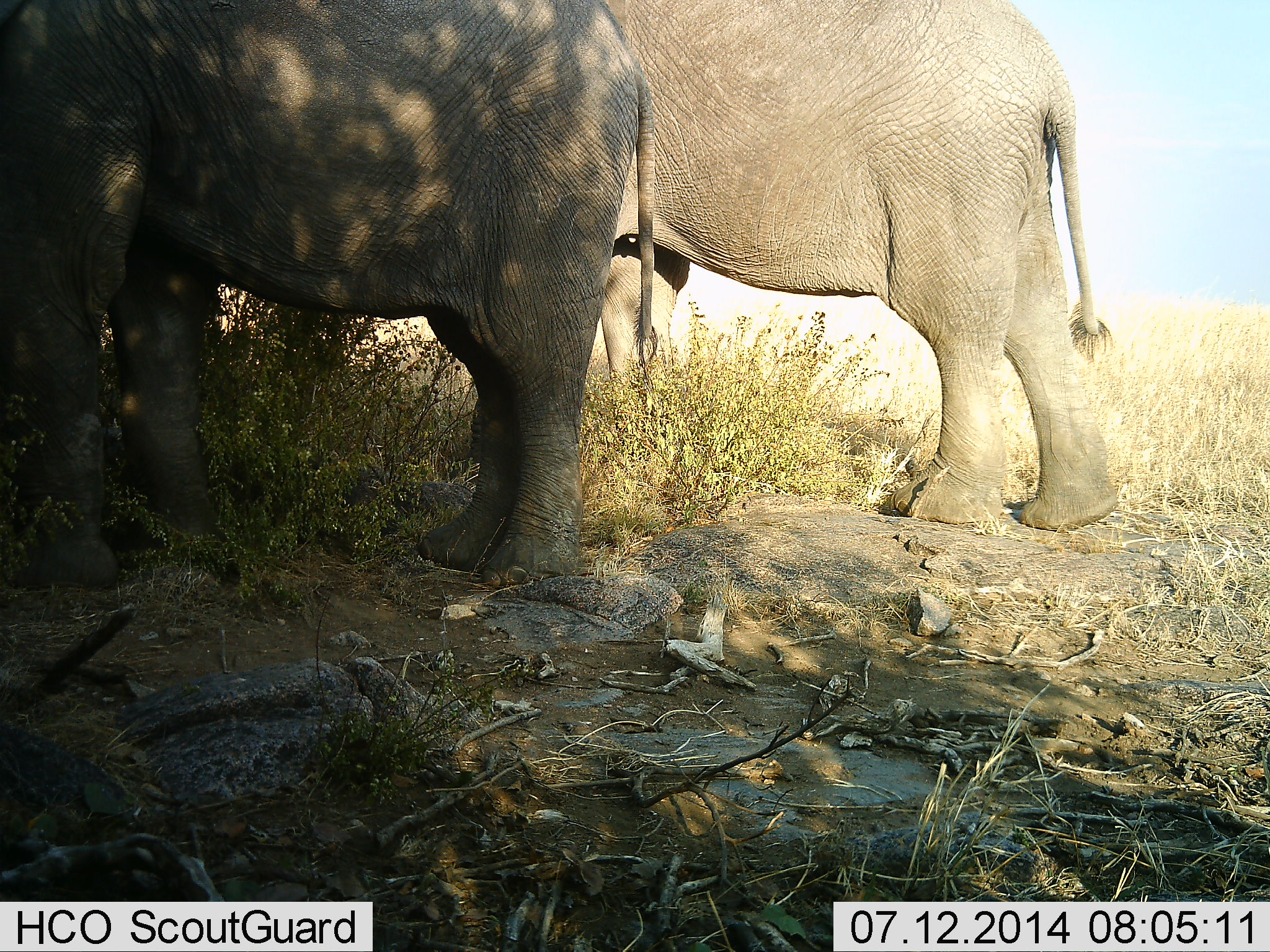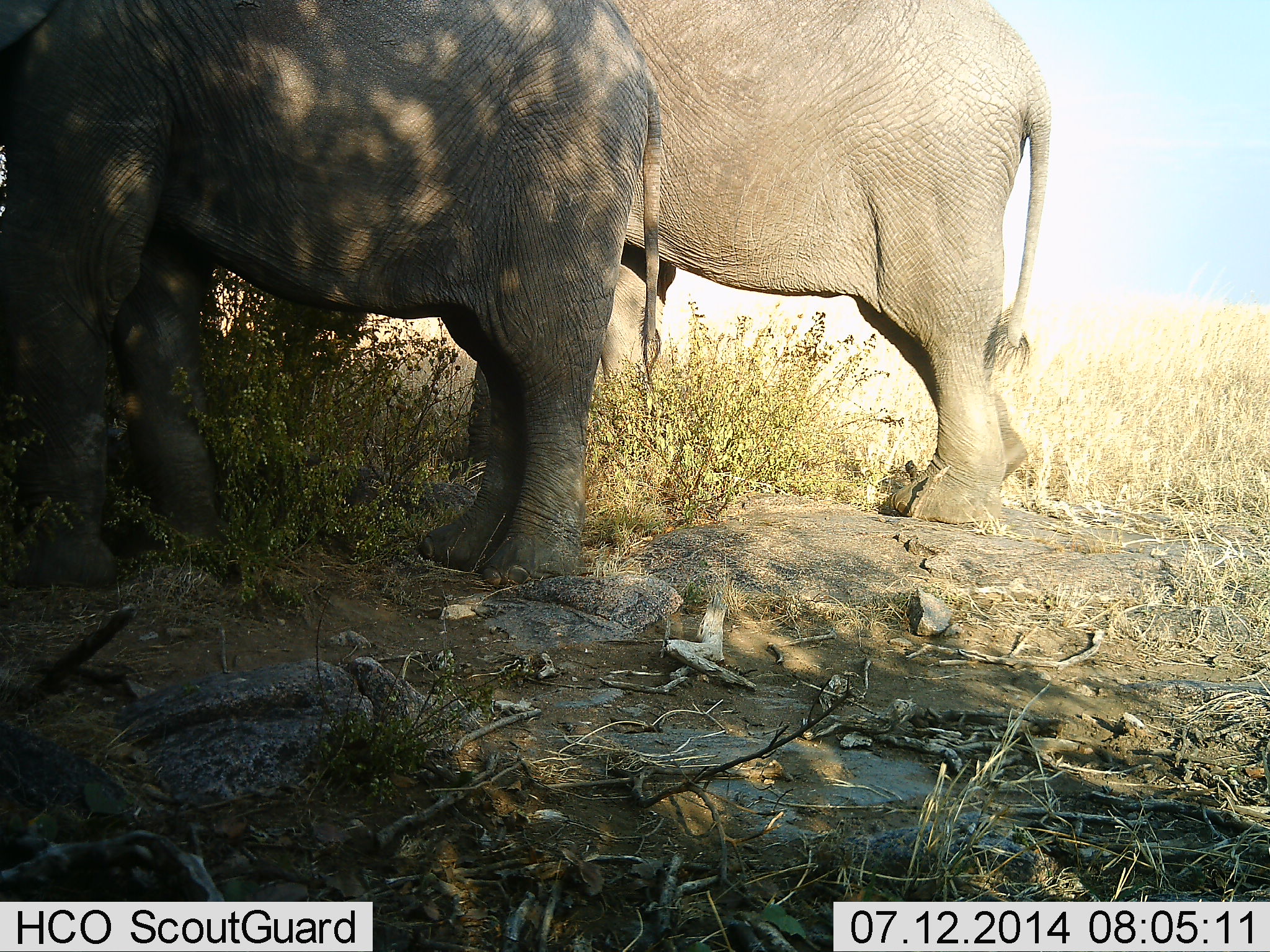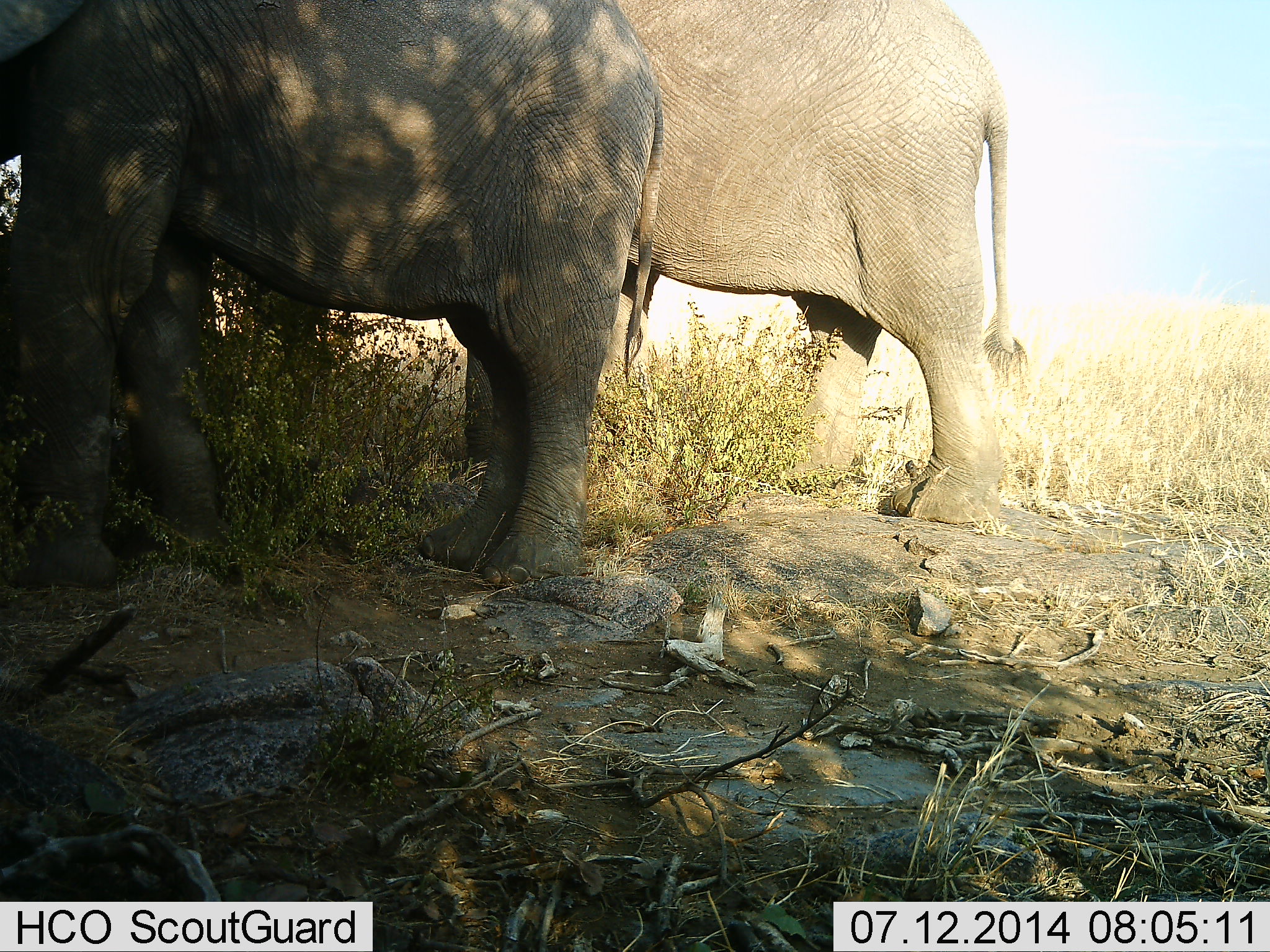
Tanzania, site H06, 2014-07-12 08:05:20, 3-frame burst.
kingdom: Animalia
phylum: Chordata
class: Mammalia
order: Proboscidea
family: Elephantidae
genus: Loxodonta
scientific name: Loxodonta africana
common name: african bush elephant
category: elephant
Elephant (african bush elephant) (Loxodonta africana), count 2. Behavior (volunteer vote fractions): standing 90%, resting 0%, moving 10%, interacting 0%. Young present (vote fraction): 10%. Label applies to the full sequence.